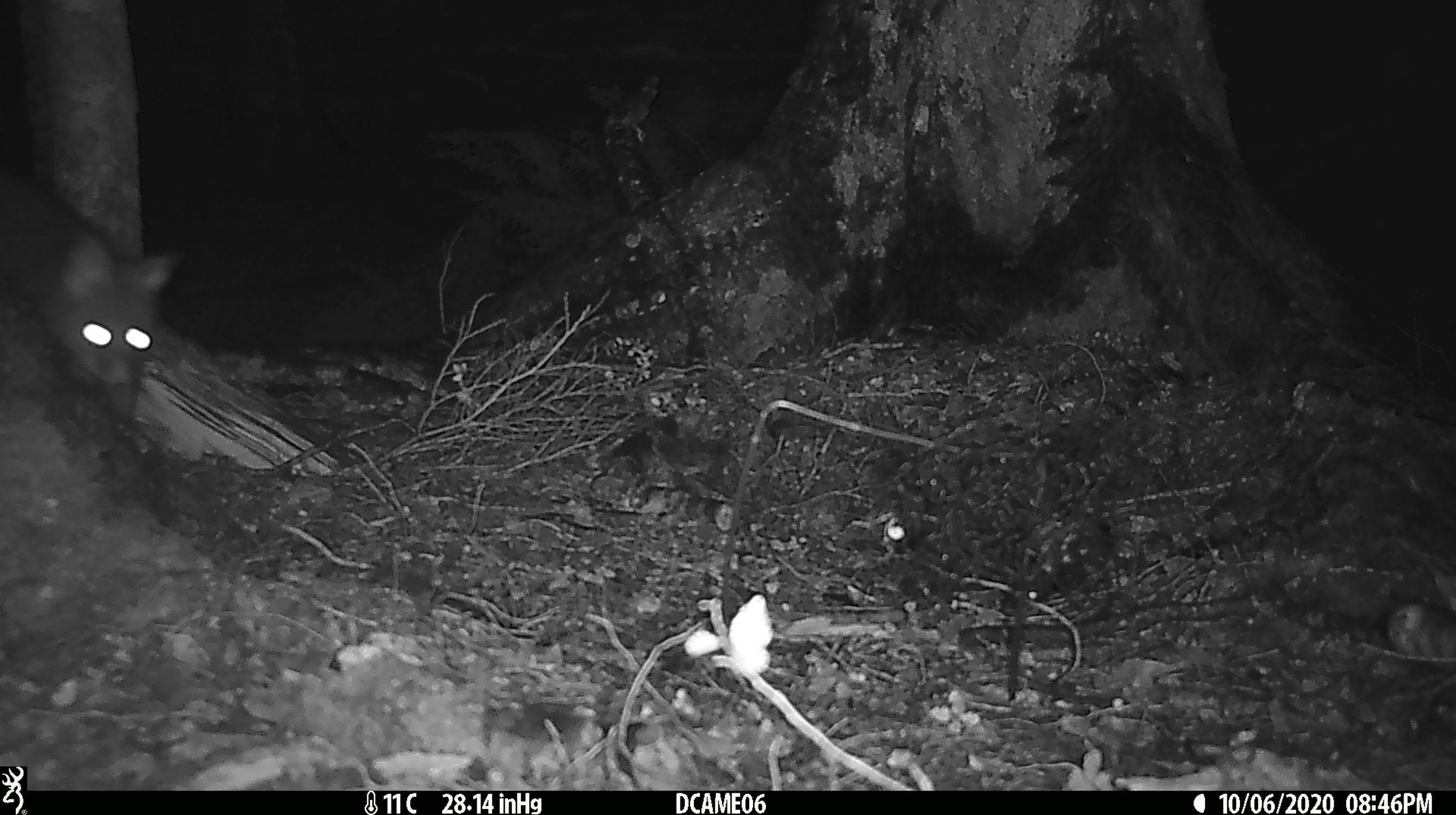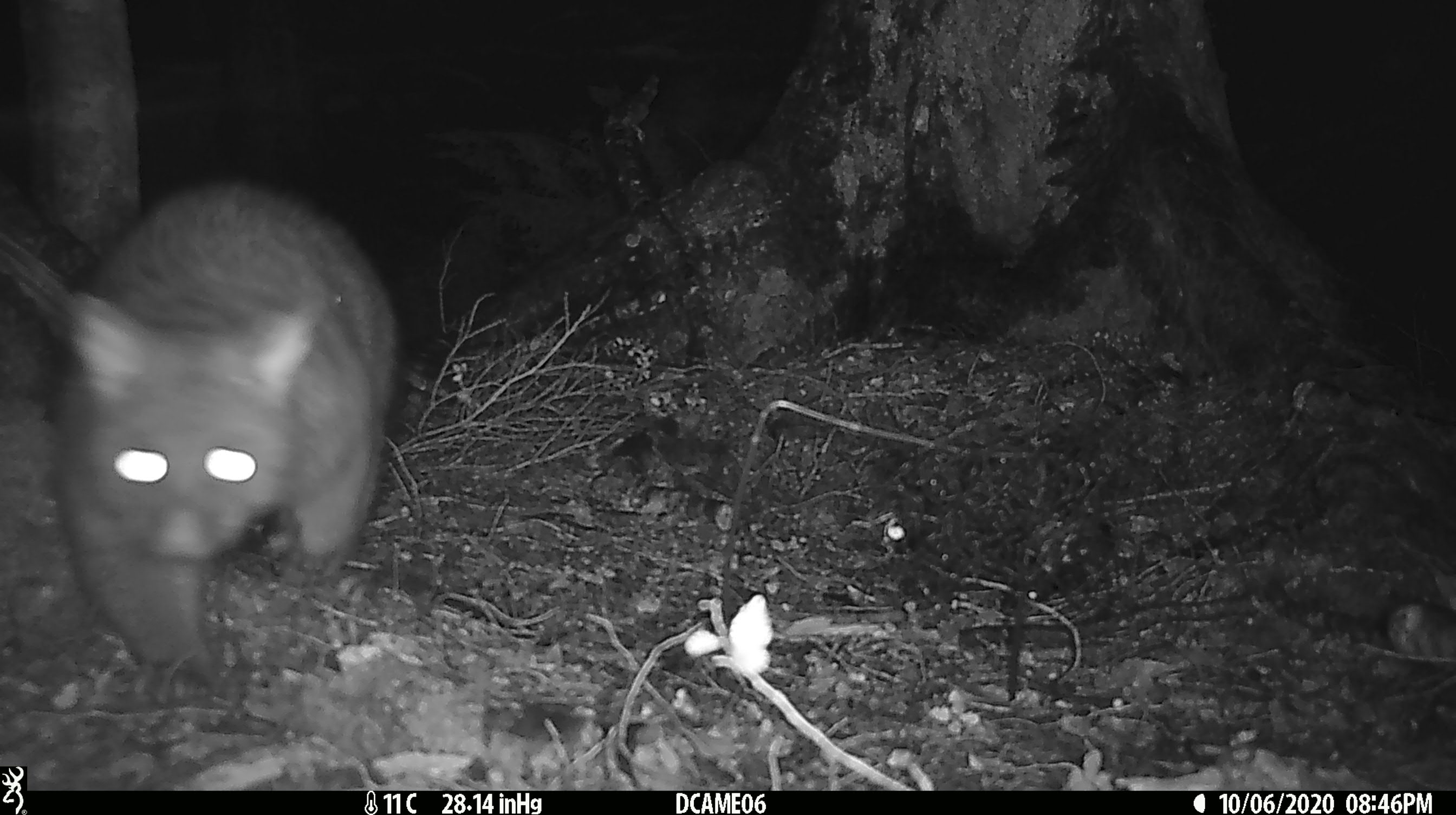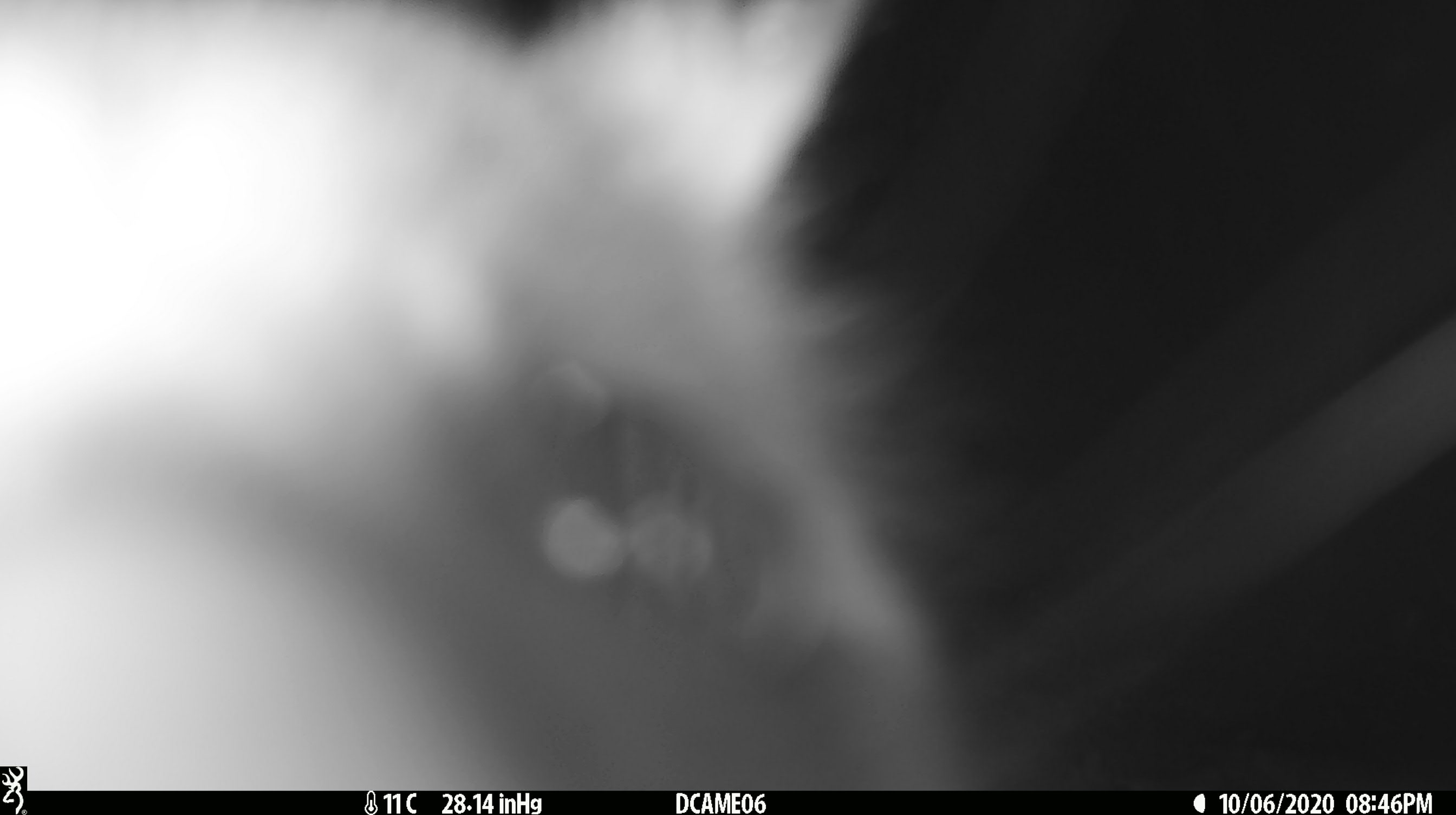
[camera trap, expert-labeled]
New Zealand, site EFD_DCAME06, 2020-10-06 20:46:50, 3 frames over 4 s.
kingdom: Animalia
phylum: Chordata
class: Mammalia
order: Diprotodontia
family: Phalangeridae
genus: Trichosurus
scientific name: Trichosurus vulpecula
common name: common brushtail possum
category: possum